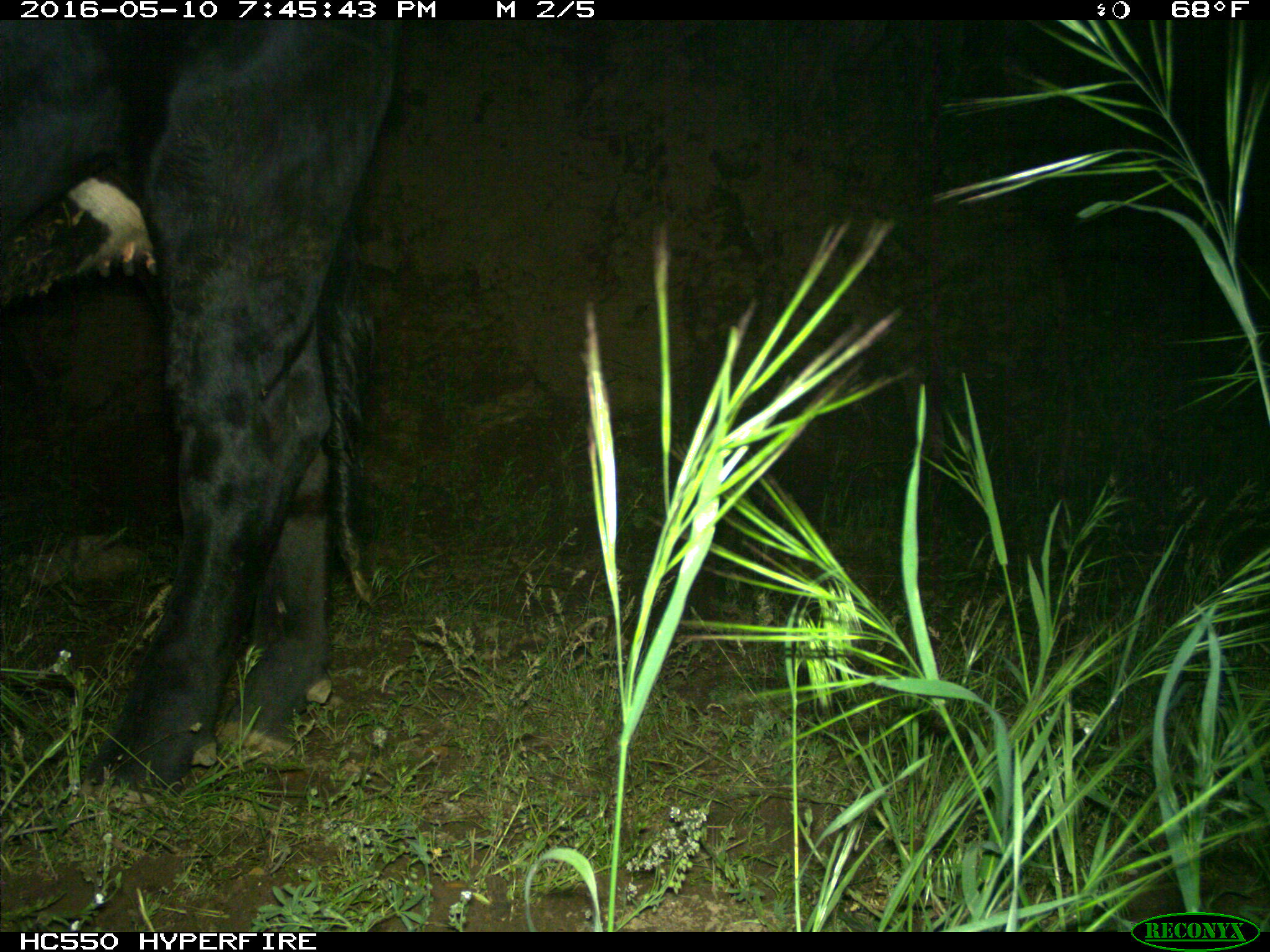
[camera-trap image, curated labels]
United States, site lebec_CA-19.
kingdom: Animalia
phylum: Chordata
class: Mammalia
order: Artiodactyla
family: Bovidae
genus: Bos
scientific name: Bos taurus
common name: domestic cow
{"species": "Bos taurus (domestic cow)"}